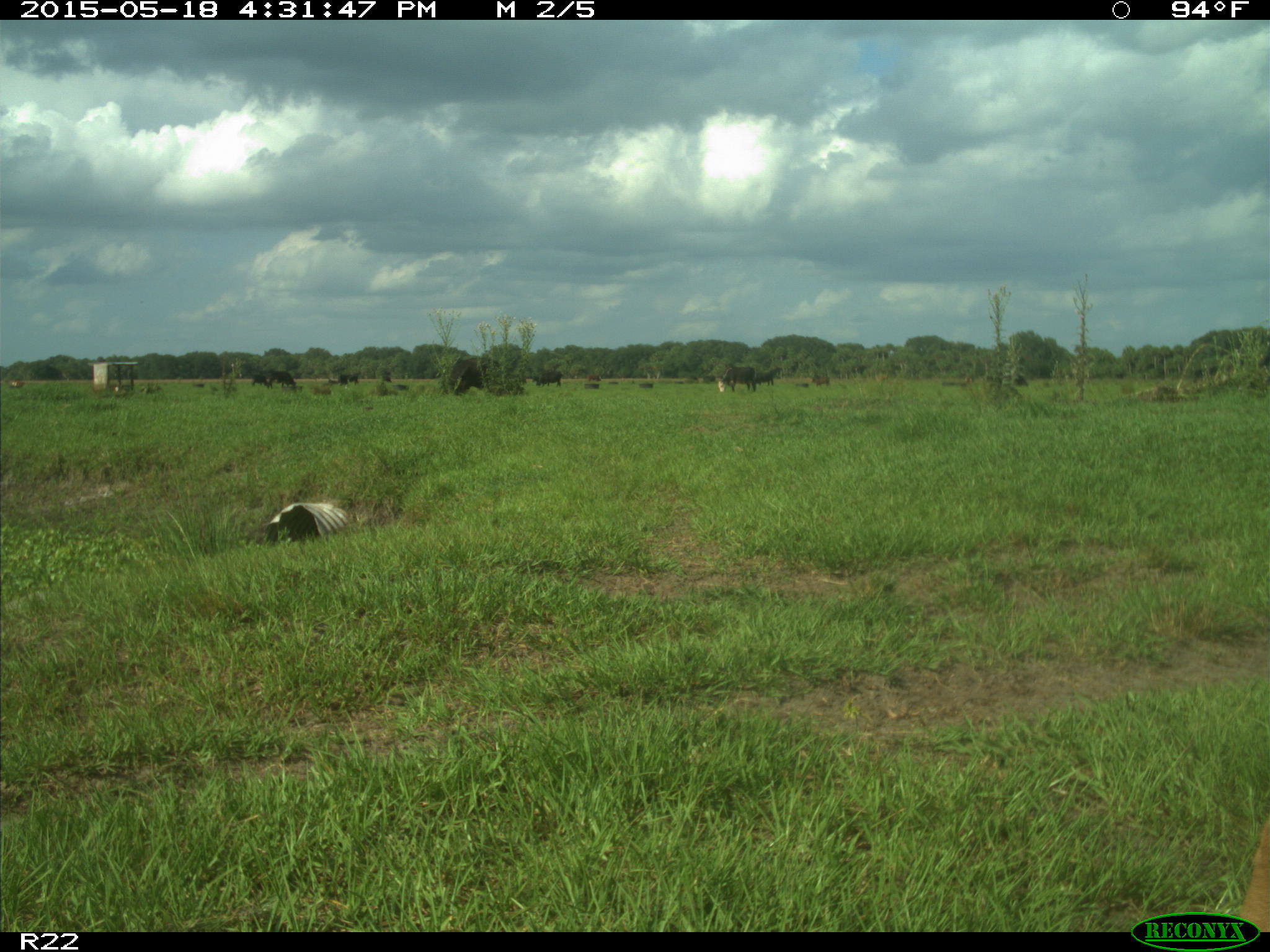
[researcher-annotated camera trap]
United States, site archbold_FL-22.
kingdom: Animalia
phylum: Chordata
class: Mammalia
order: Artiodactyla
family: Bovidae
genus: Bos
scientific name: Bos taurus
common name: domestic cow